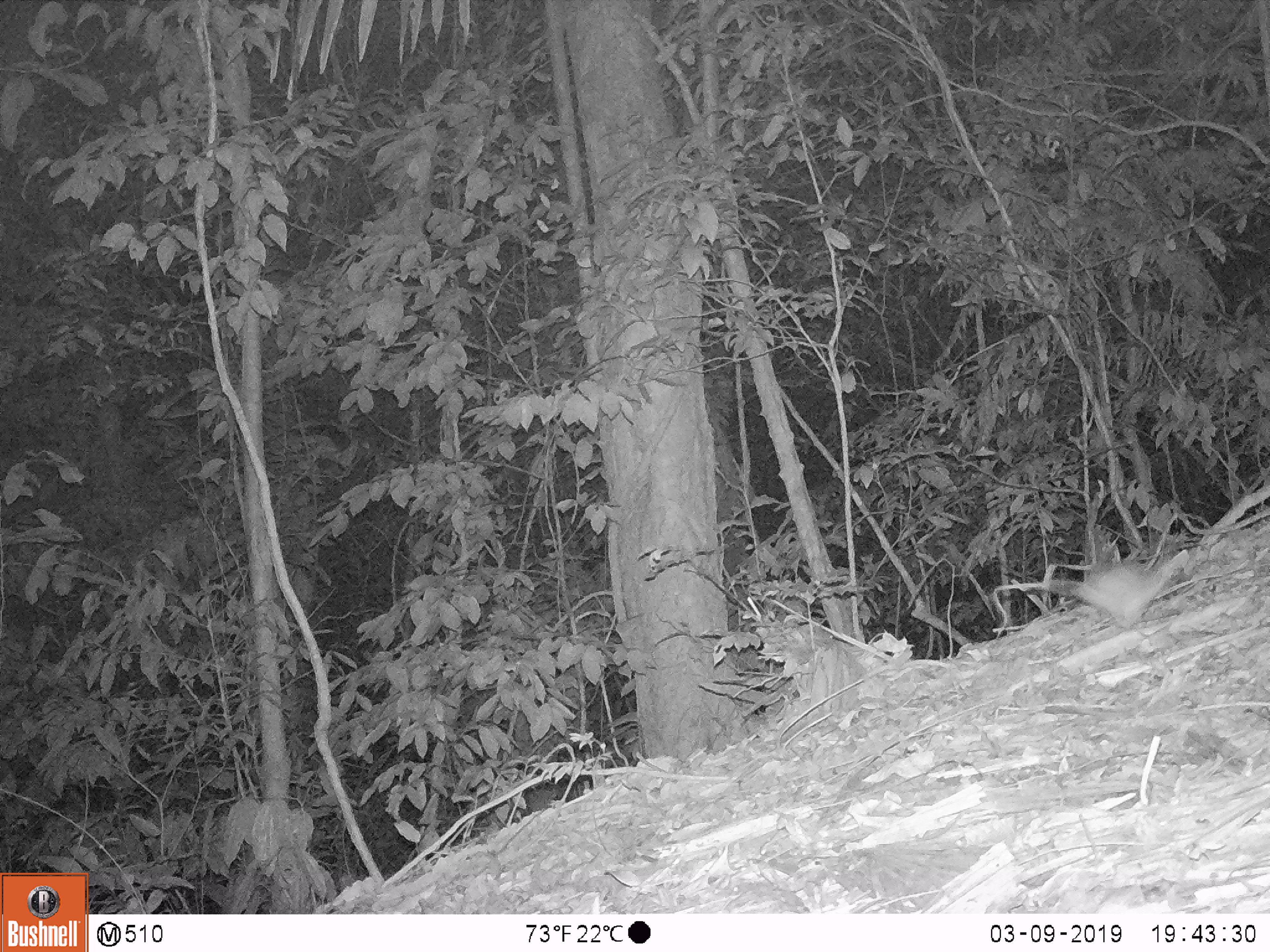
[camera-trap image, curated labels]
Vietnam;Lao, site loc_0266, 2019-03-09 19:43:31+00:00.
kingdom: Animalia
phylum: Chordata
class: Mammalia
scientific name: Mammalia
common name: mammal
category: unidentified small mammal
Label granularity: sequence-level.